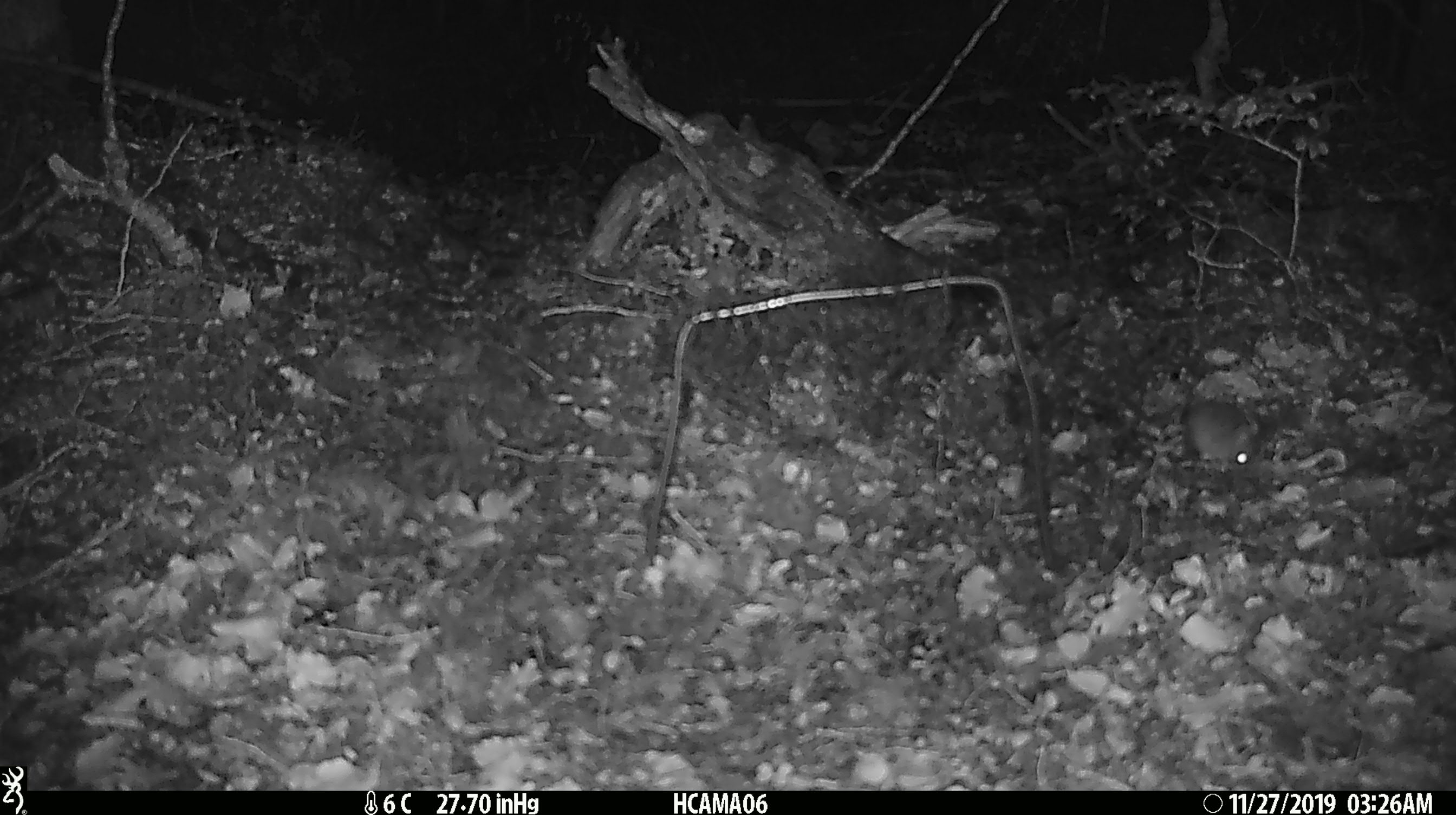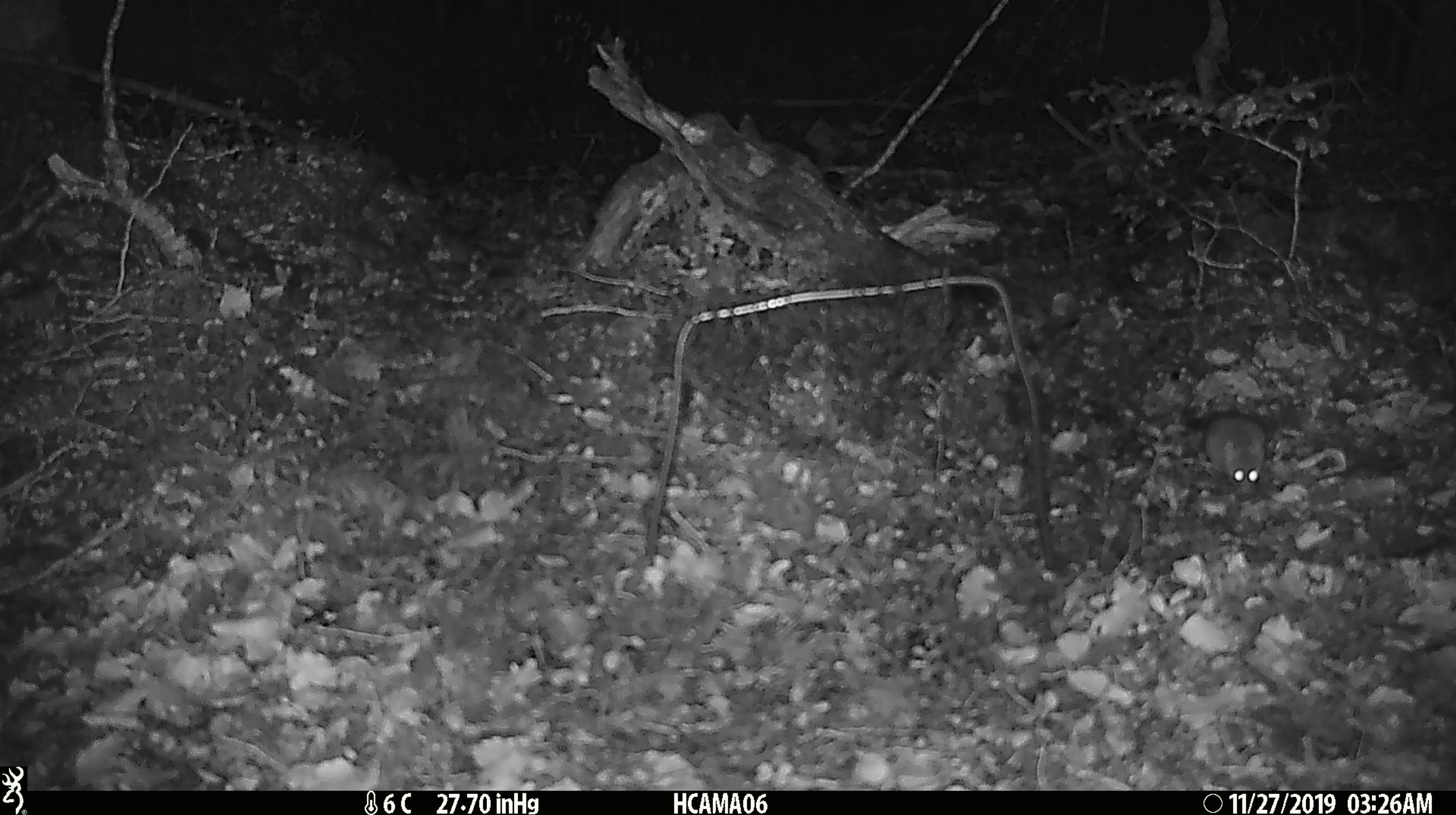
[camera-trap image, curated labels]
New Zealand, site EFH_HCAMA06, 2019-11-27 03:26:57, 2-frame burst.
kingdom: Animalia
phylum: Chordata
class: Mammalia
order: Rodentia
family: Muridae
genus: Mus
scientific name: Mus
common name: mouse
Mouse (Mus).